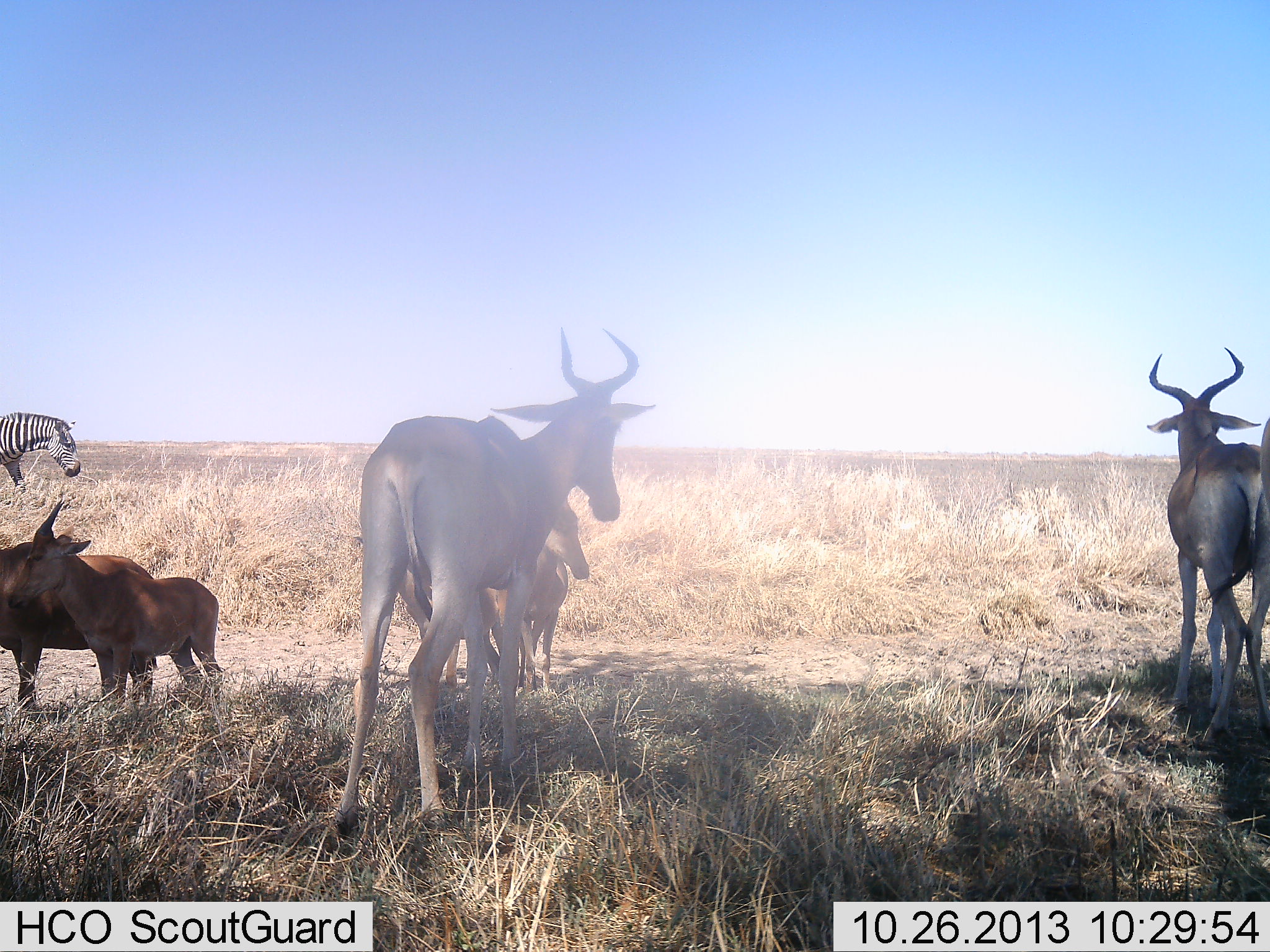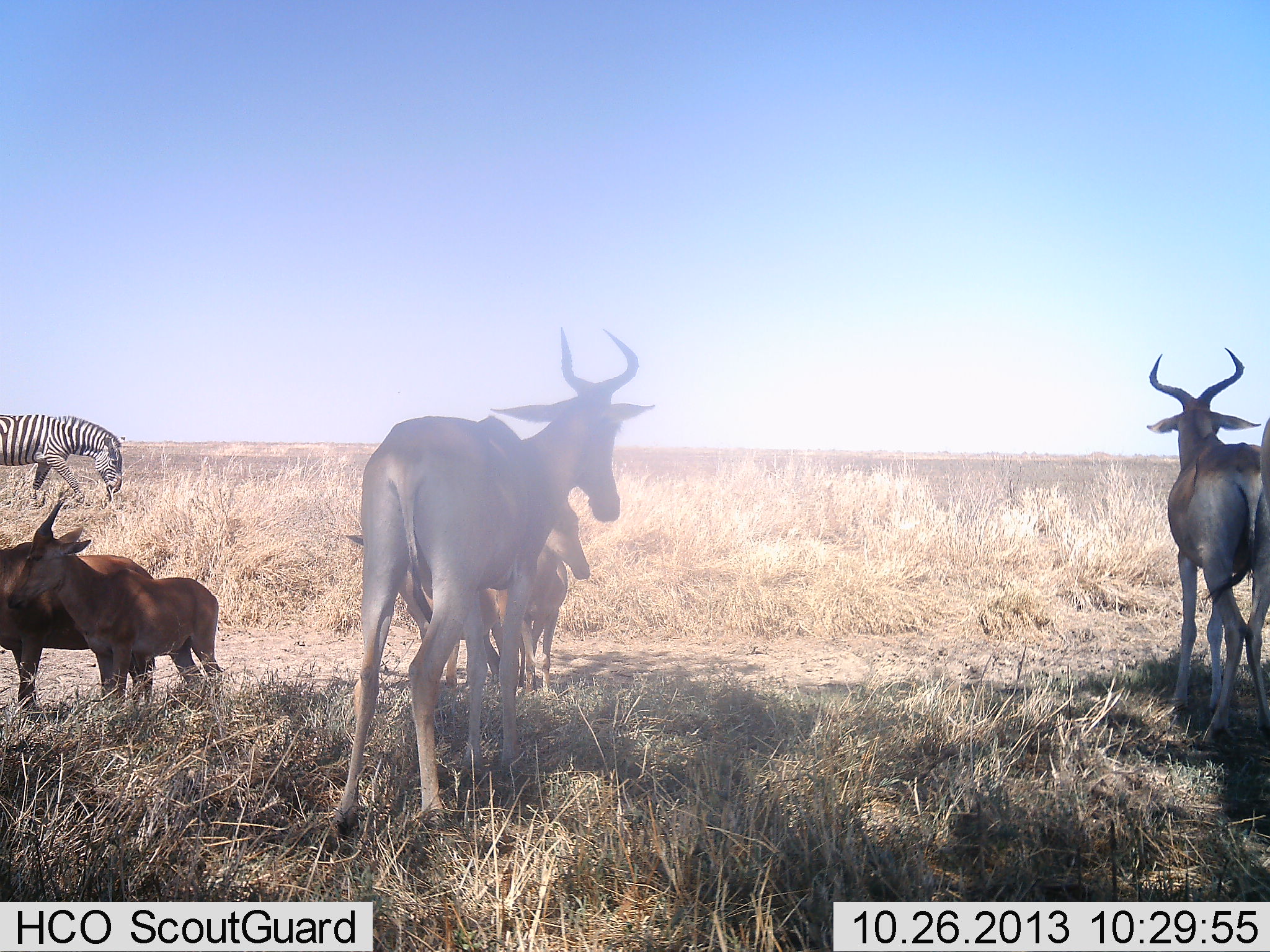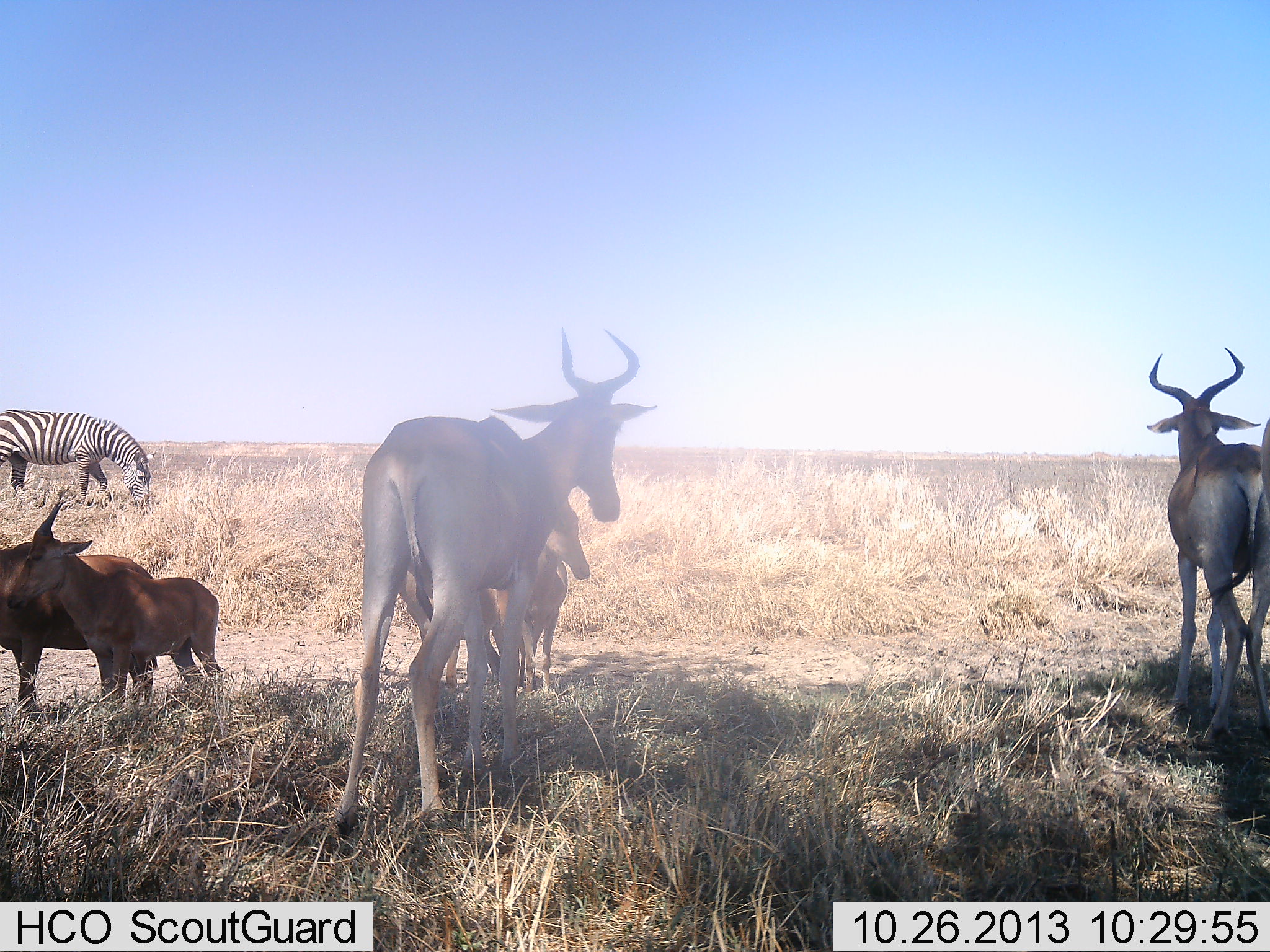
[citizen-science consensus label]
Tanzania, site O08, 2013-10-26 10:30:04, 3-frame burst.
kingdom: Animalia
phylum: Chordata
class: Mammalia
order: Artiodactyla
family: Bovidae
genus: Alcelaphus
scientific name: Alcelaphus buselaphus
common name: hartebeest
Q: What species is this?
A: Hartebeest (Alcelaphus buselaphus).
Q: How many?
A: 6.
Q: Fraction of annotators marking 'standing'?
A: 95%.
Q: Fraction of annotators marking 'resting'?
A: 5%.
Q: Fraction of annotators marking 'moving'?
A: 5%.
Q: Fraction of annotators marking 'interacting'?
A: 5%.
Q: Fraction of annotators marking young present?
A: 62%.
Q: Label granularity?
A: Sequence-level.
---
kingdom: Animalia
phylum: Chordata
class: Mammalia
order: Perissodactyla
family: Equidae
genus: Equus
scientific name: Equus quagga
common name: plains zebra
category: zebra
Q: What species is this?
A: Zebra (plains zebra) (Equus quagga).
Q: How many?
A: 1.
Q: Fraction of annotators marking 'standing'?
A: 5%.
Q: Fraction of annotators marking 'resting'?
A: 0%.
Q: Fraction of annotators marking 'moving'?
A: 64%.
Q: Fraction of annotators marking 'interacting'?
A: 0%.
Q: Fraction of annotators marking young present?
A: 0%.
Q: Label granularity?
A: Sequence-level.